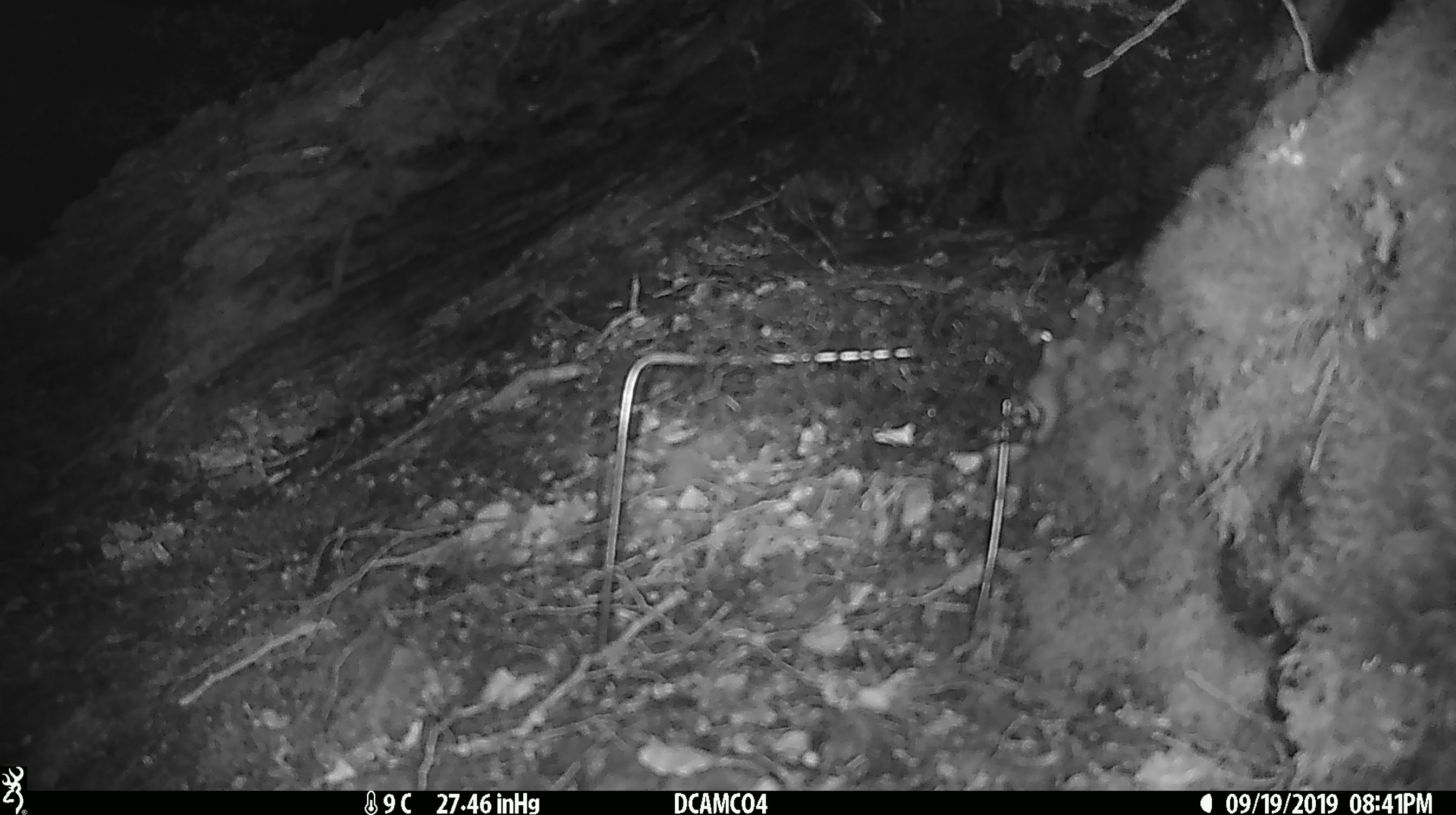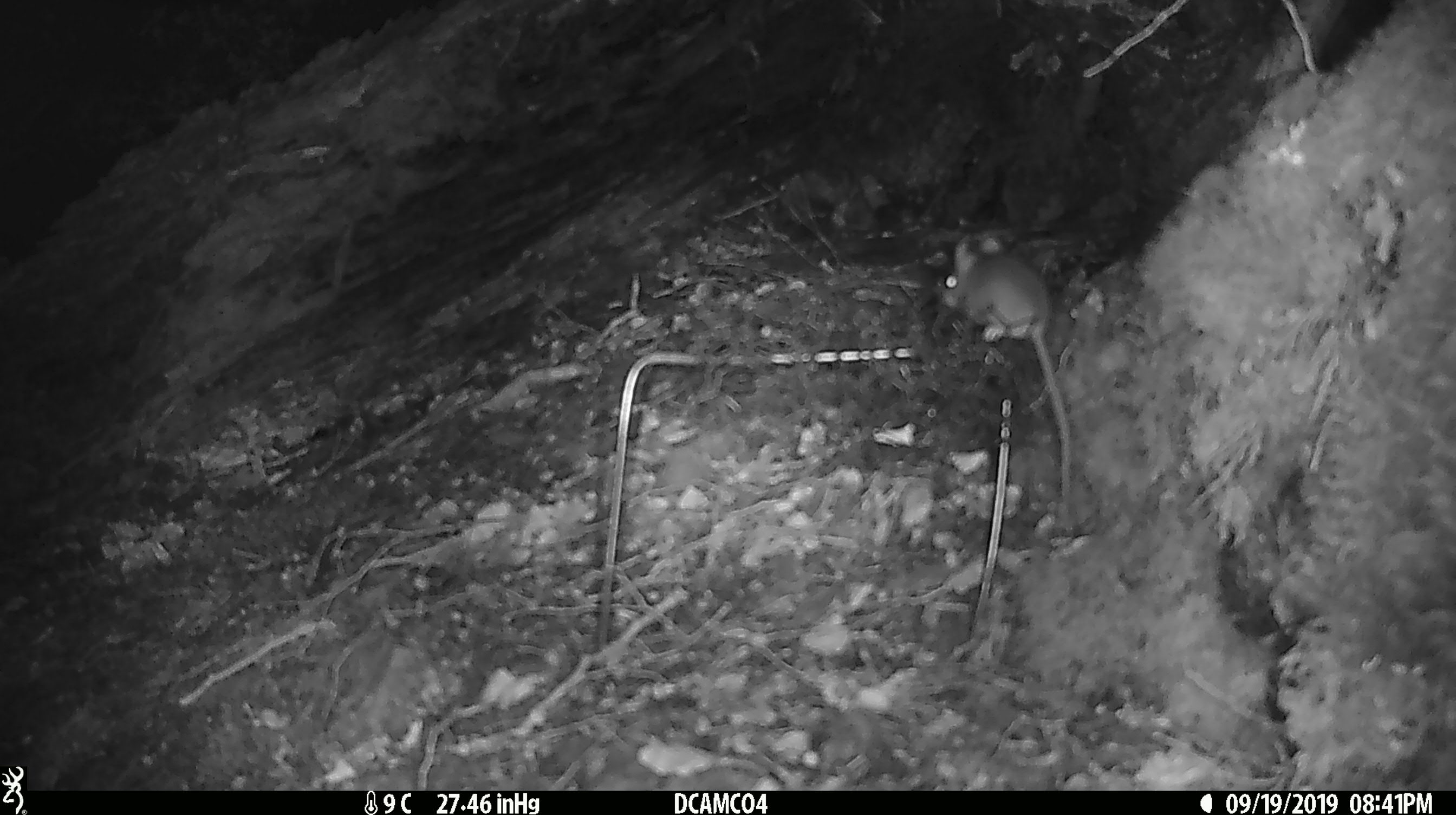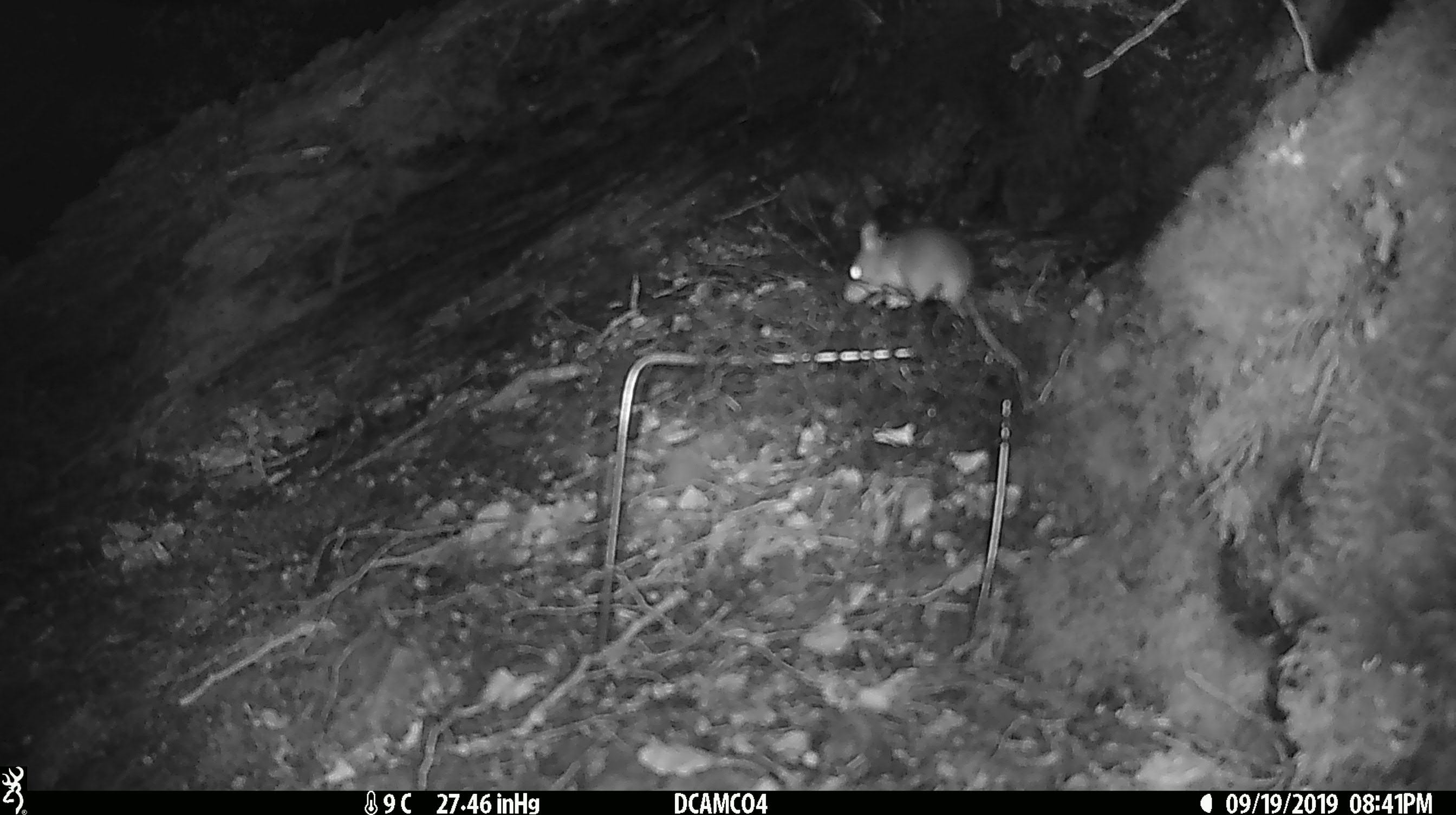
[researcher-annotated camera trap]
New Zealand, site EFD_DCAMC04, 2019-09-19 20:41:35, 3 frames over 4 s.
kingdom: Animalia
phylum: Chordata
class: Mammalia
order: Rodentia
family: Muridae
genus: Mus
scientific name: Mus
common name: mouse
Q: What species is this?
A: Mouse (Mus).